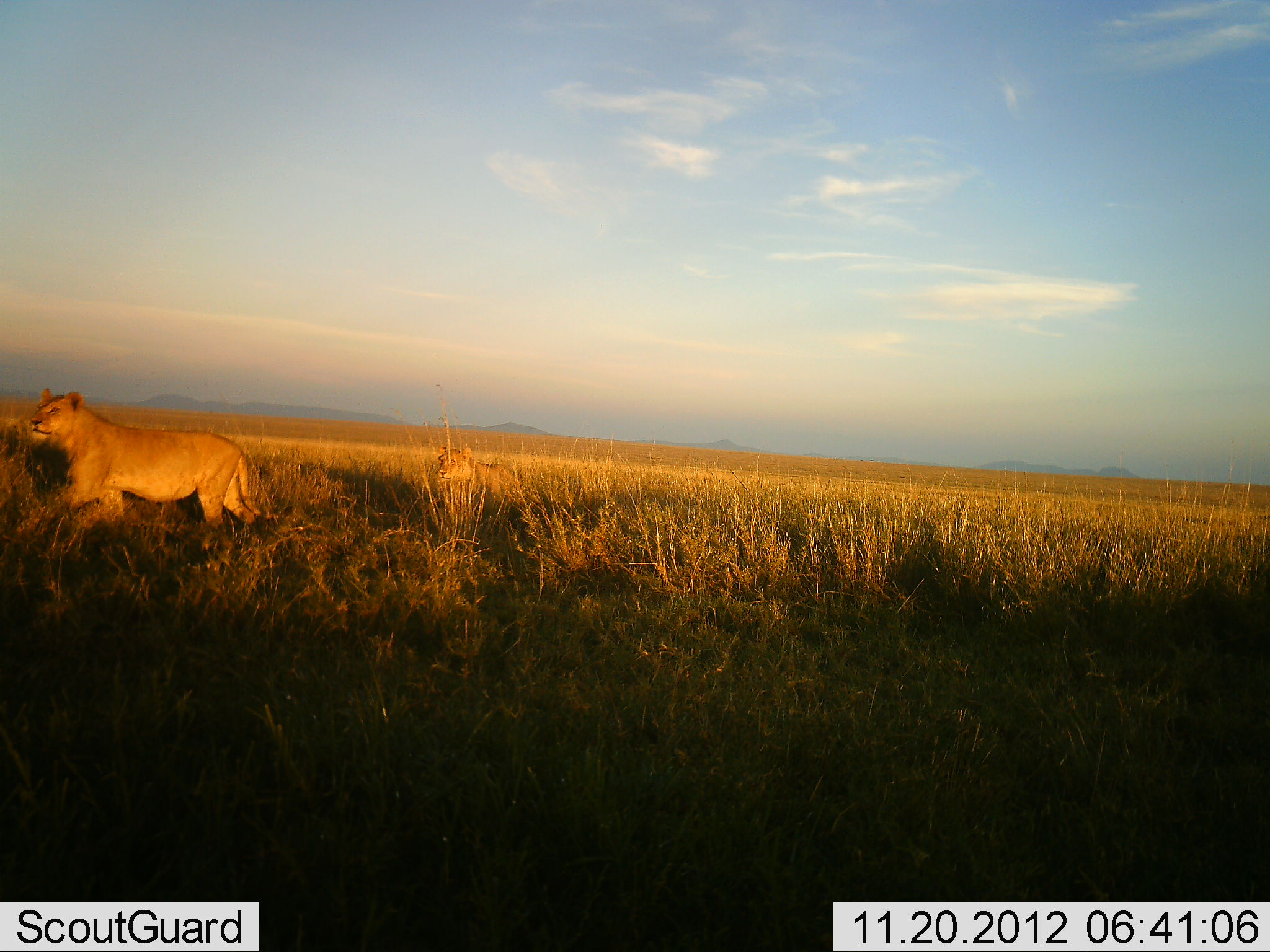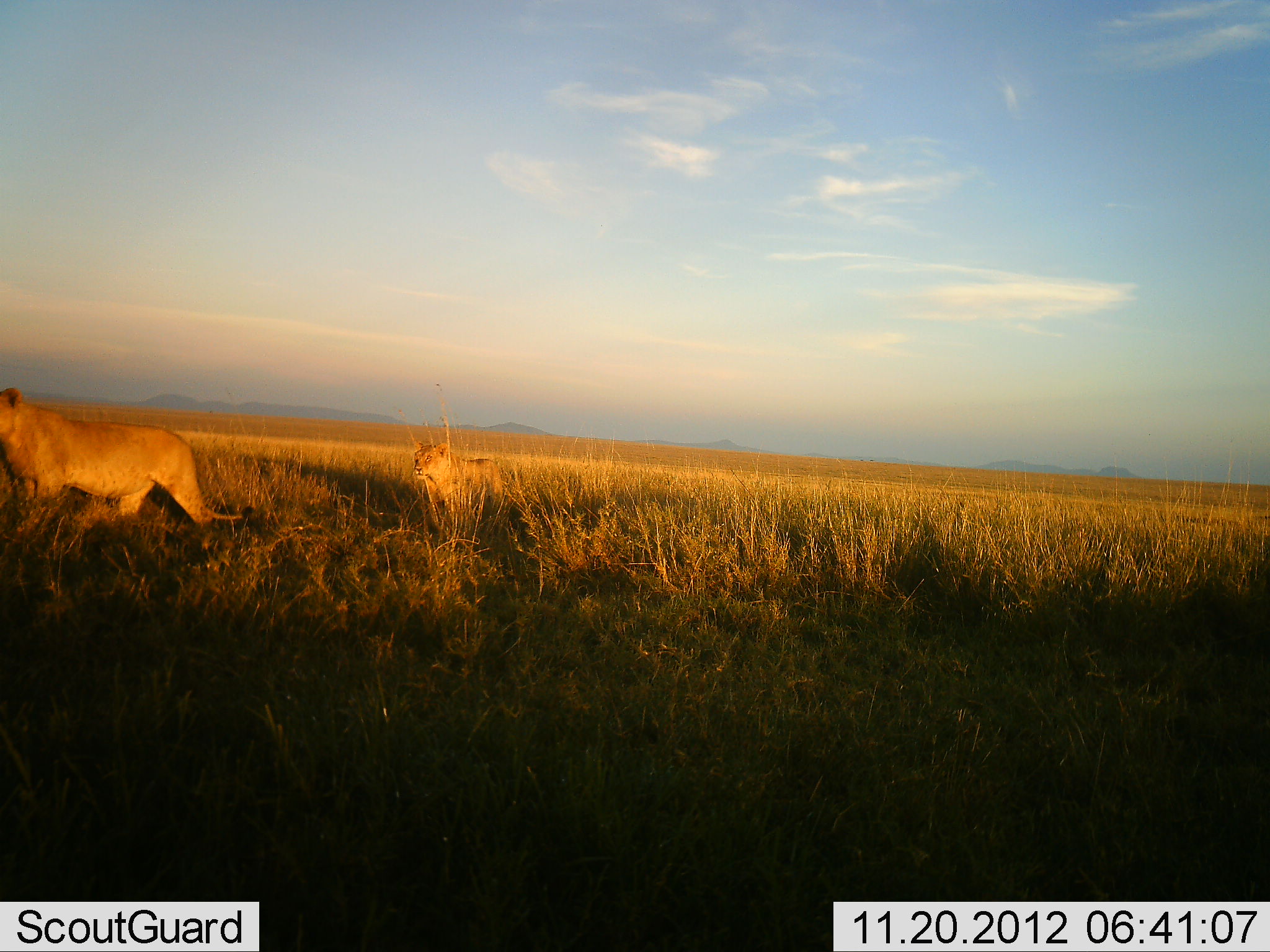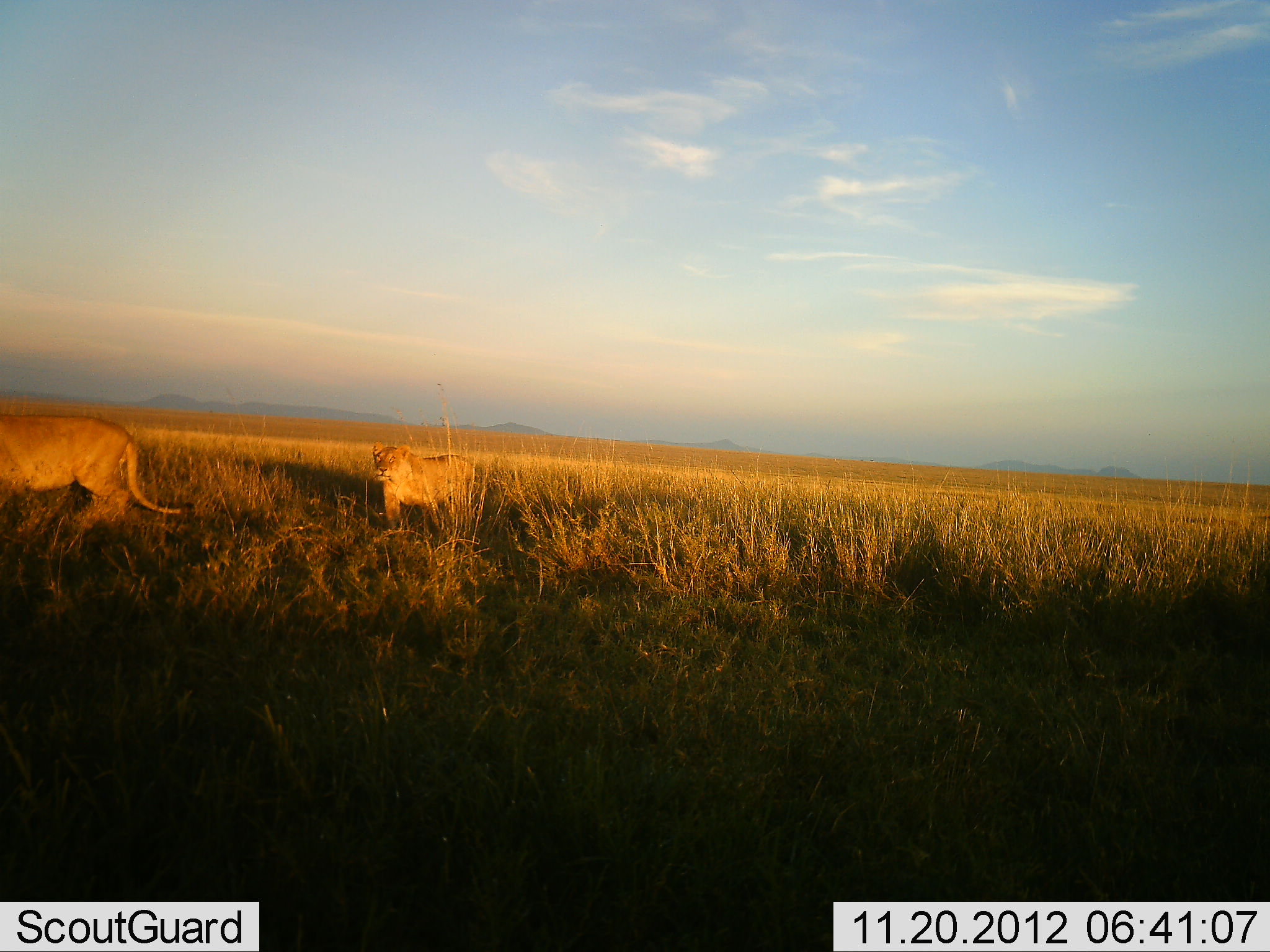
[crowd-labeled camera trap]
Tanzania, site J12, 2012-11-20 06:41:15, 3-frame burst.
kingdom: Animalia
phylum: Chordata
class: Mammalia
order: Carnivora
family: Felidae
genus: Panthera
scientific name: Panthera leo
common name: lion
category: lionfemale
Lionfemale (lion) (Panthera leo), count 2. Behavior (volunteer vote fractions): standing 0%, resting 0%, moving 100%, interacting 0%. Young present (vote fraction): 0%. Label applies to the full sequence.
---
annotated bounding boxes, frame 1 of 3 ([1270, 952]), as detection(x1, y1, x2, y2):
animal: detection(29, 388, 279, 543); detection(436, 445, 522, 513)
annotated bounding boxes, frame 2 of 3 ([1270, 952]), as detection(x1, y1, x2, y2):
animal: detection(0, 389, 254, 532); detection(412, 442, 506, 532)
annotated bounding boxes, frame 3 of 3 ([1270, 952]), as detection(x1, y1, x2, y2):
animal: detection(0, 415, 194, 529); detection(371, 442, 476, 536)